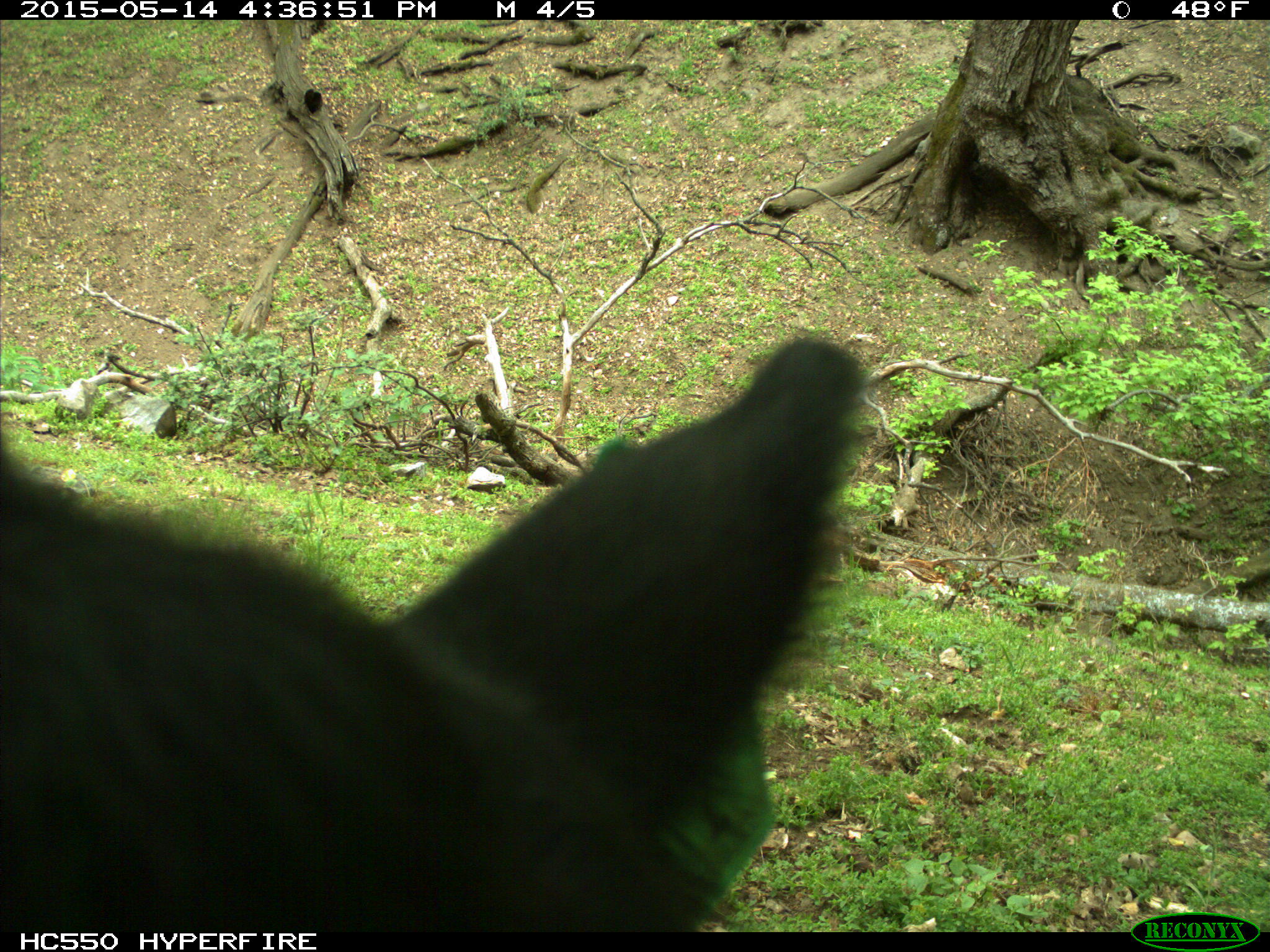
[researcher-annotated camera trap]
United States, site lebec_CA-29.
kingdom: Animalia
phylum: Chordata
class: Mammalia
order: Artiodactyla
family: Bovidae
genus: Bos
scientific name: Bos taurus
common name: domestic cow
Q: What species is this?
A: Bos taurus (domestic cow).